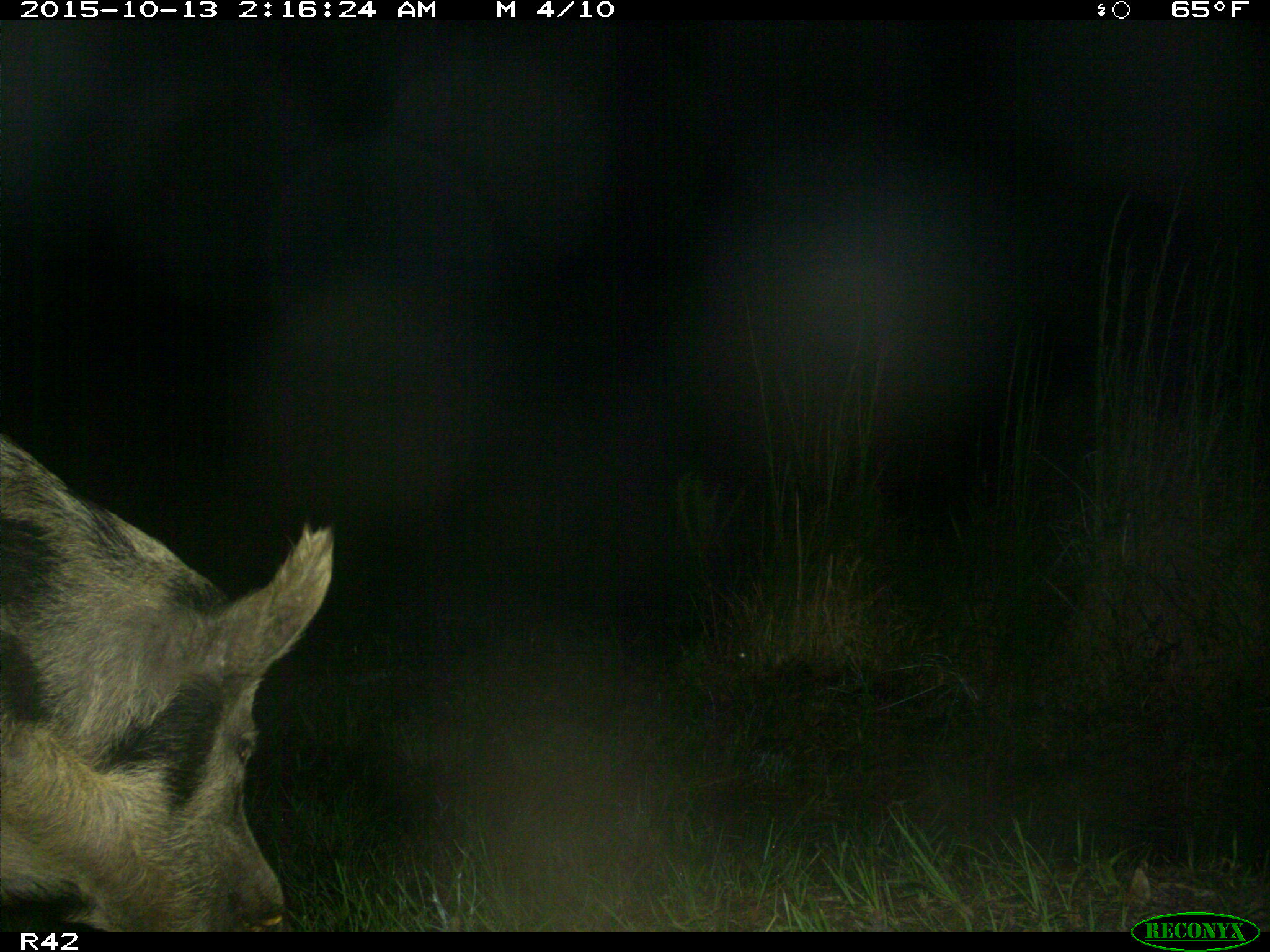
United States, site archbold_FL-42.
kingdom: Animalia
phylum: Chordata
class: Mammalia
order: Artiodactyla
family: Suidae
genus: Sus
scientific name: Sus scrofa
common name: wild boar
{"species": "Sus scrofa (wild boar)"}